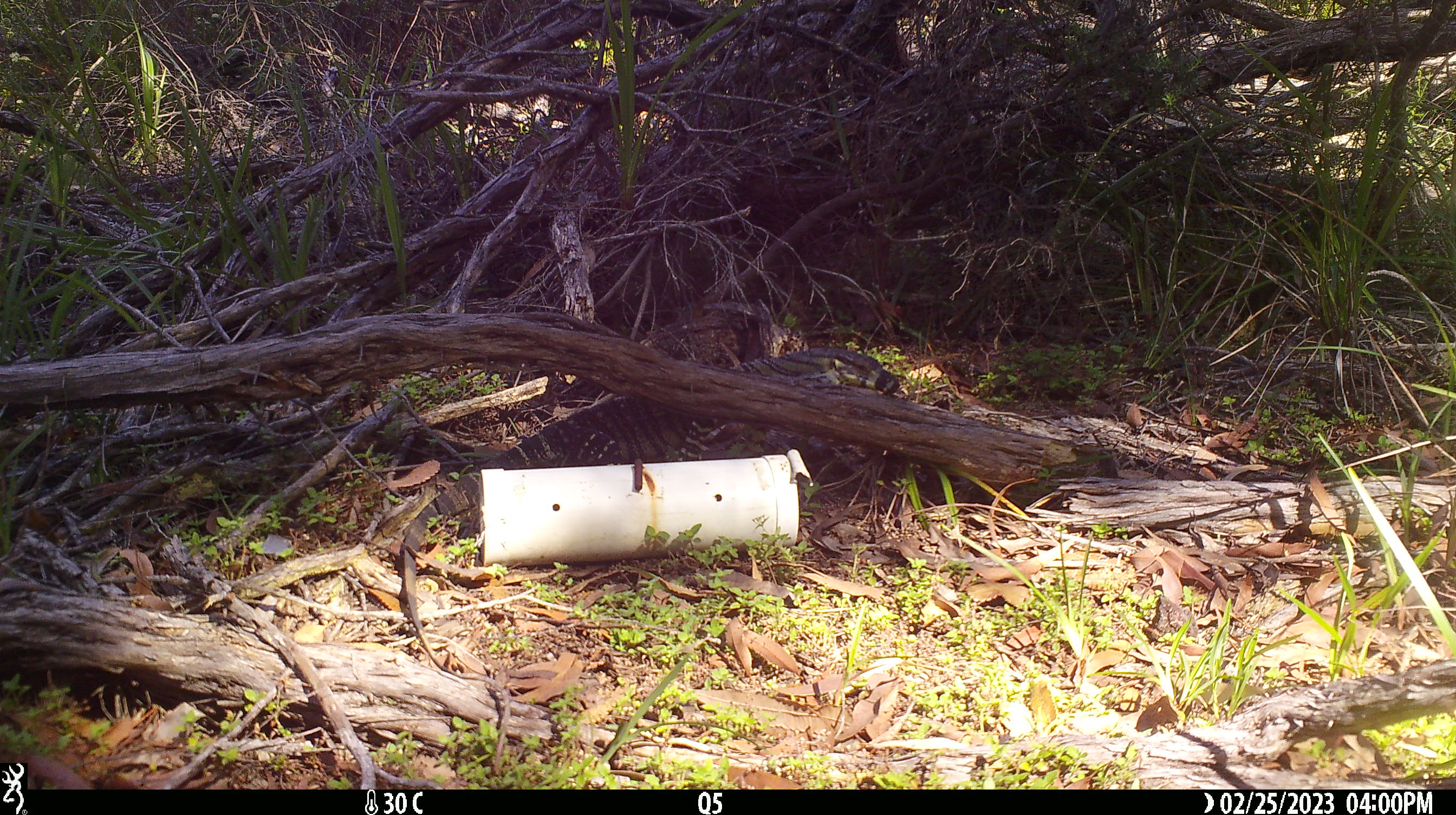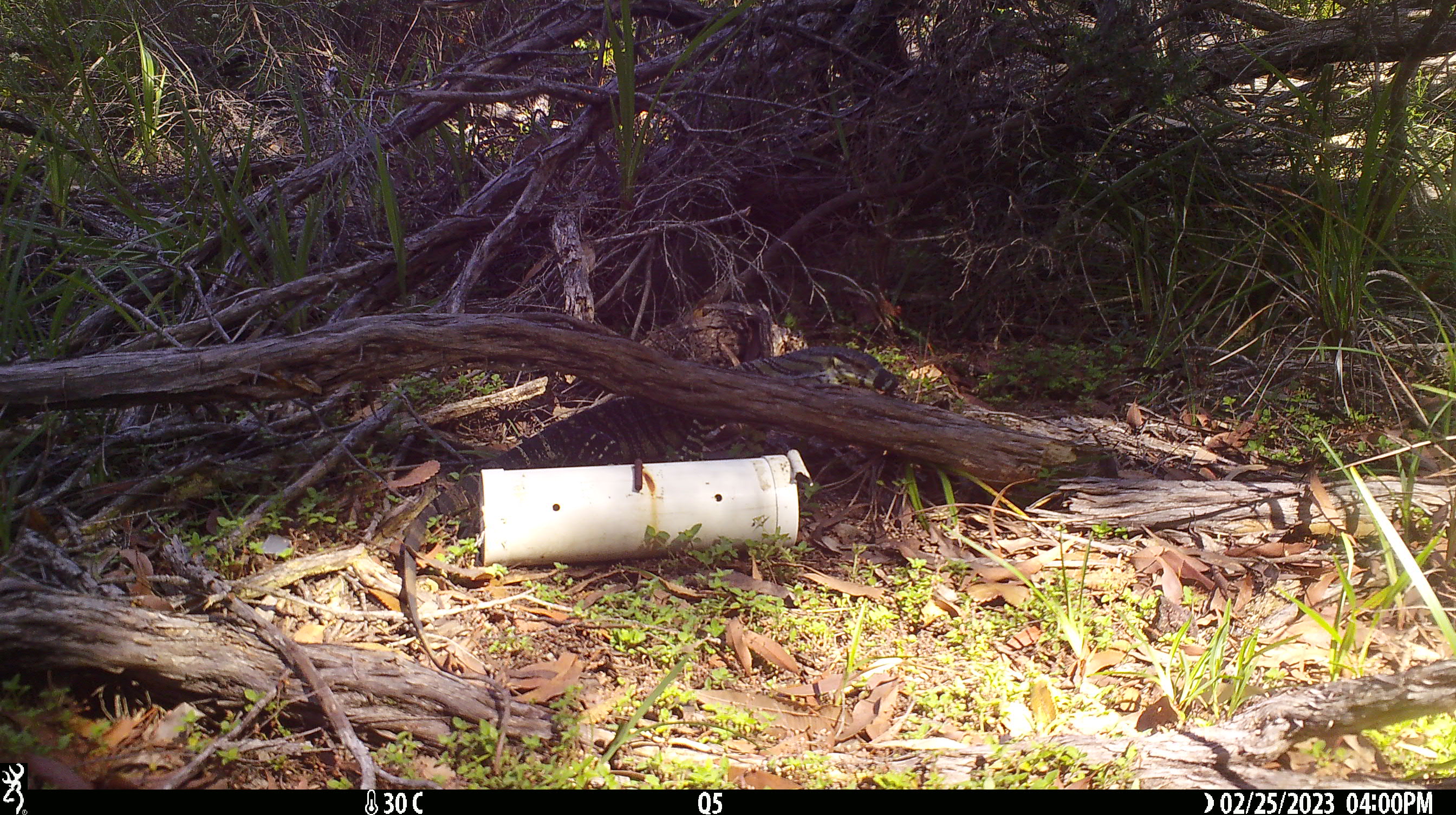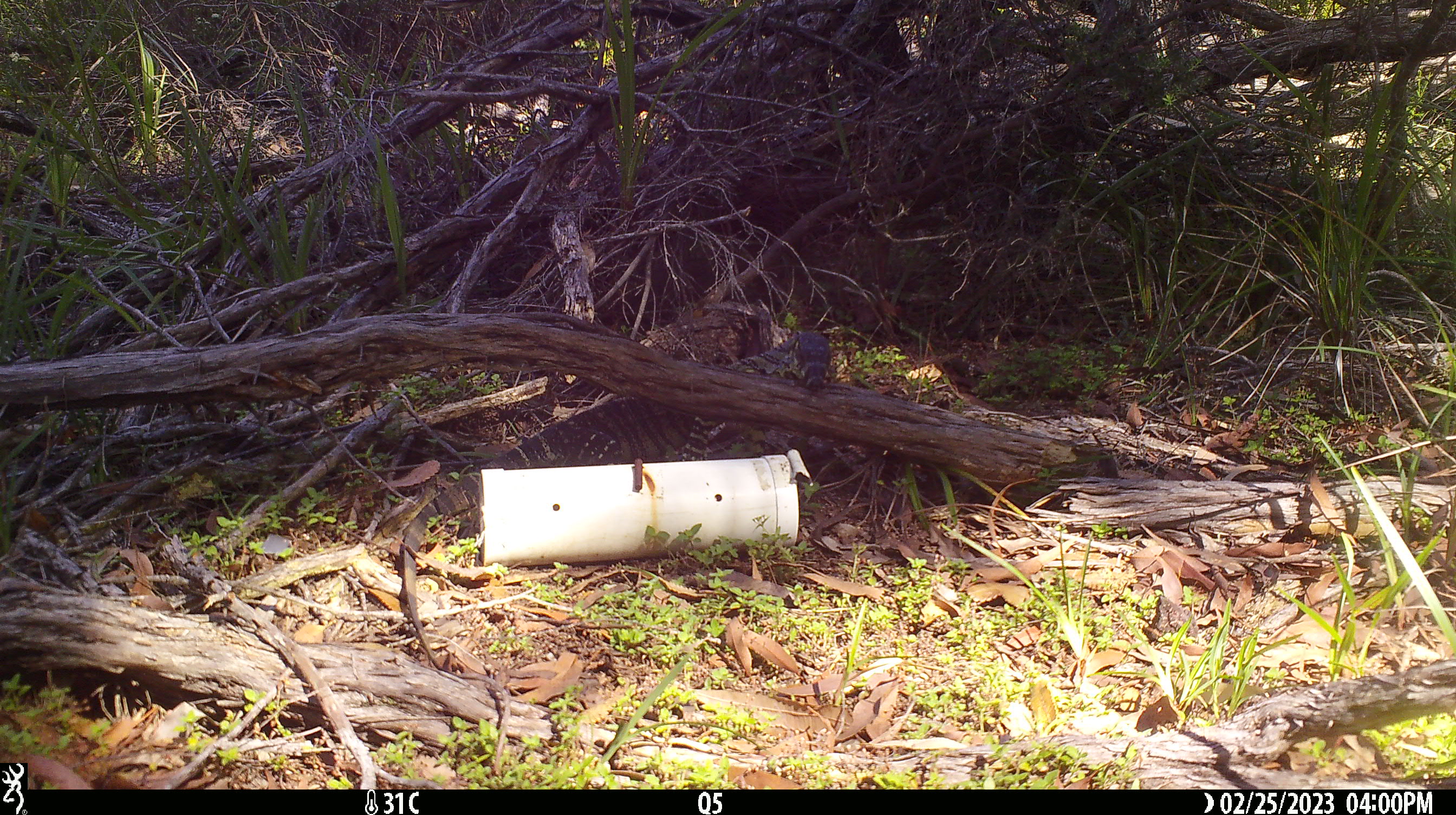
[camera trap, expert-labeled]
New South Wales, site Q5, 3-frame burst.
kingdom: Animalia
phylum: Chordata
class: Reptilia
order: Squamata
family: Varanidae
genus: Varanus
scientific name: Varanus varius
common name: lace monitor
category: goanna